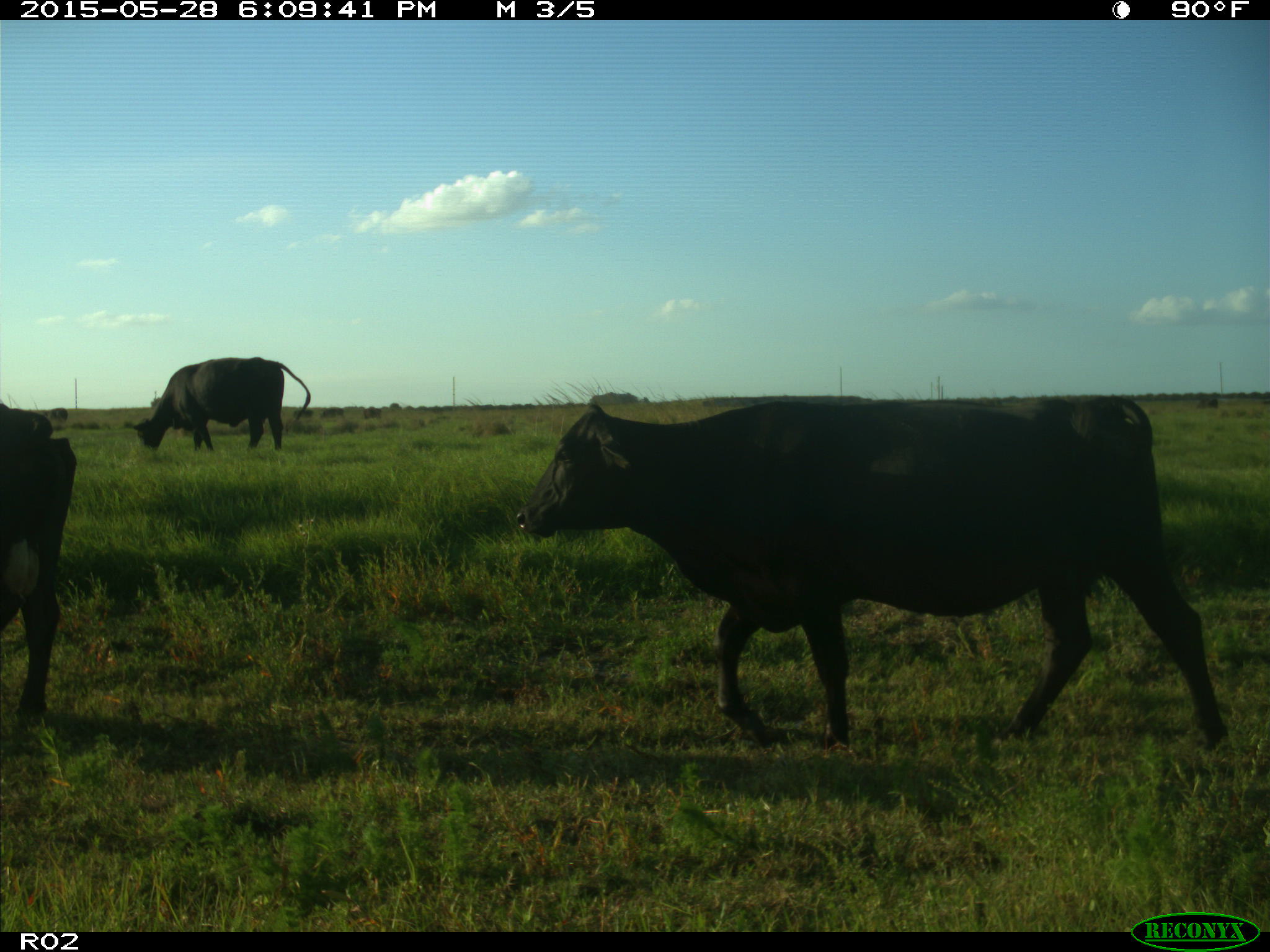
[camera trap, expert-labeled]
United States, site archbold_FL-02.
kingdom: Animalia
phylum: Chordata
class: Mammalia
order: Artiodactyla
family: Bovidae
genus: Bos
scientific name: Bos taurus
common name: domestic cow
Bos taurus (domestic cow).